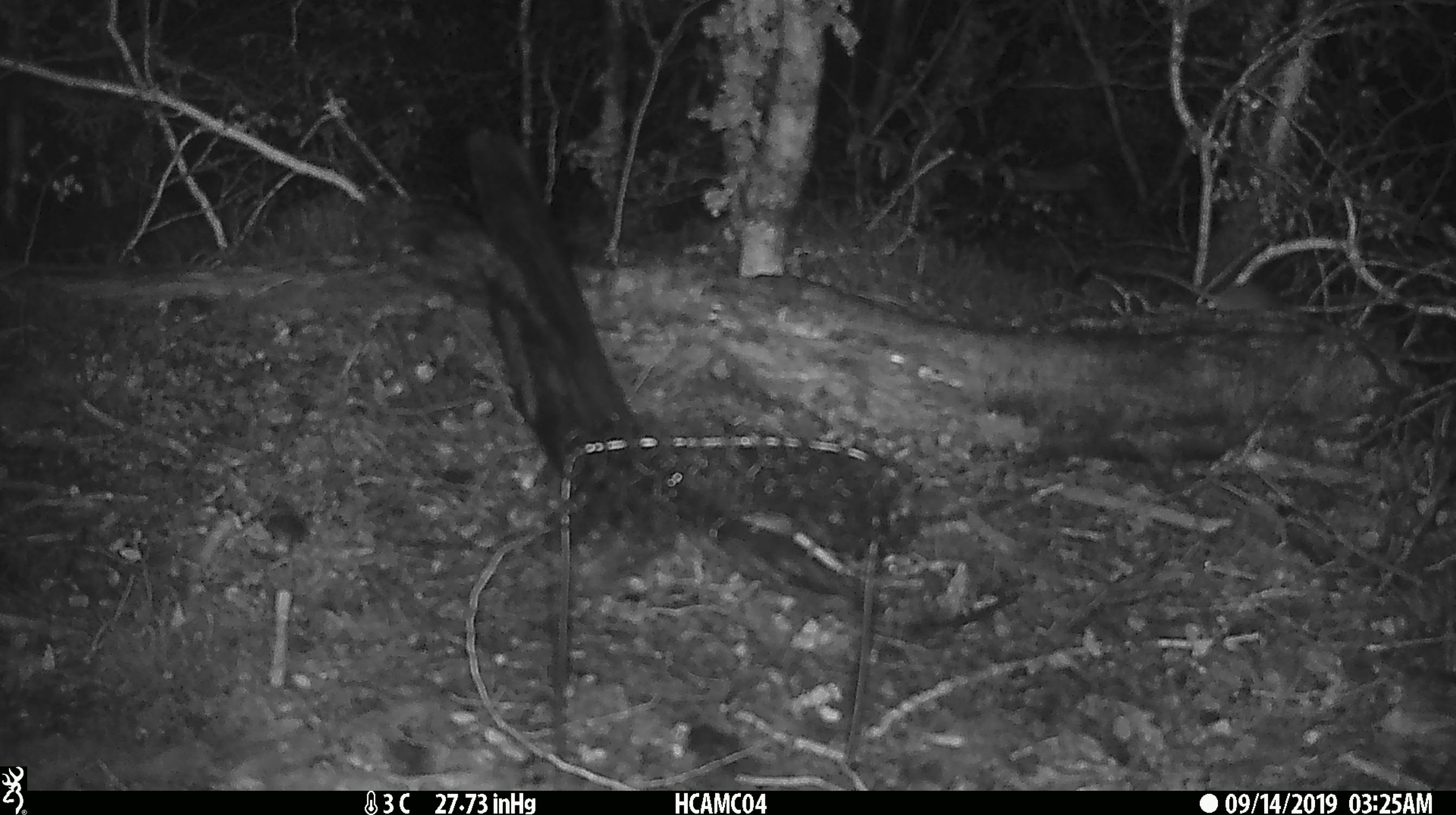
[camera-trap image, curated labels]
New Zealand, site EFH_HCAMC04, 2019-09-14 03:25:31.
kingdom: Animalia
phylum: Chordata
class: Mammalia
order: Rodentia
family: Muridae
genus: Mus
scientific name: Mus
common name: mouse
Mouse (Mus).